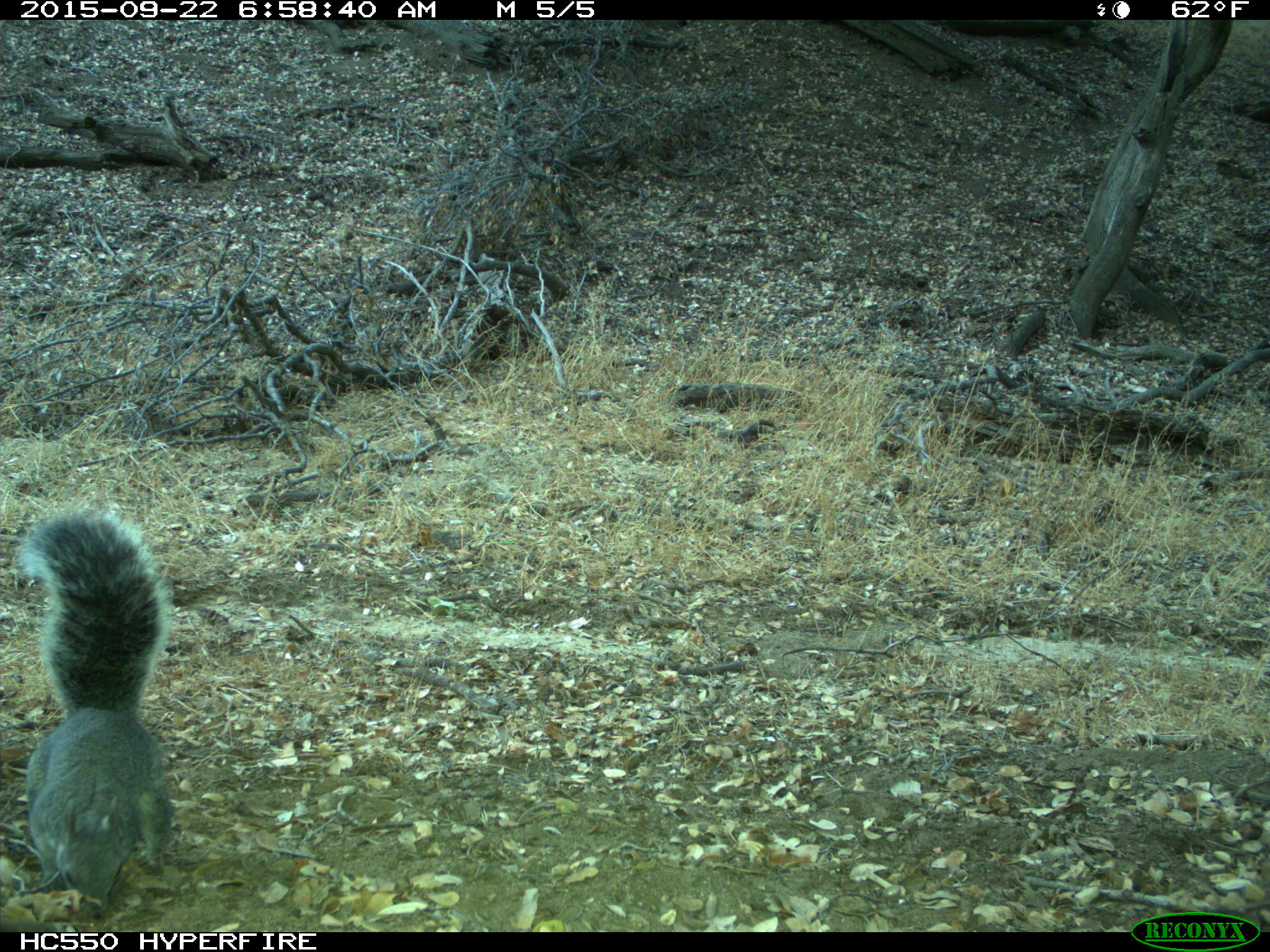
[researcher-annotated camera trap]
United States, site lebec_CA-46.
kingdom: Animalia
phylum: Chordata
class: Mammalia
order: Rodentia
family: Sciuridae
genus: Sciurus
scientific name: Sciurus carolinensis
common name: eastern gray squirrel